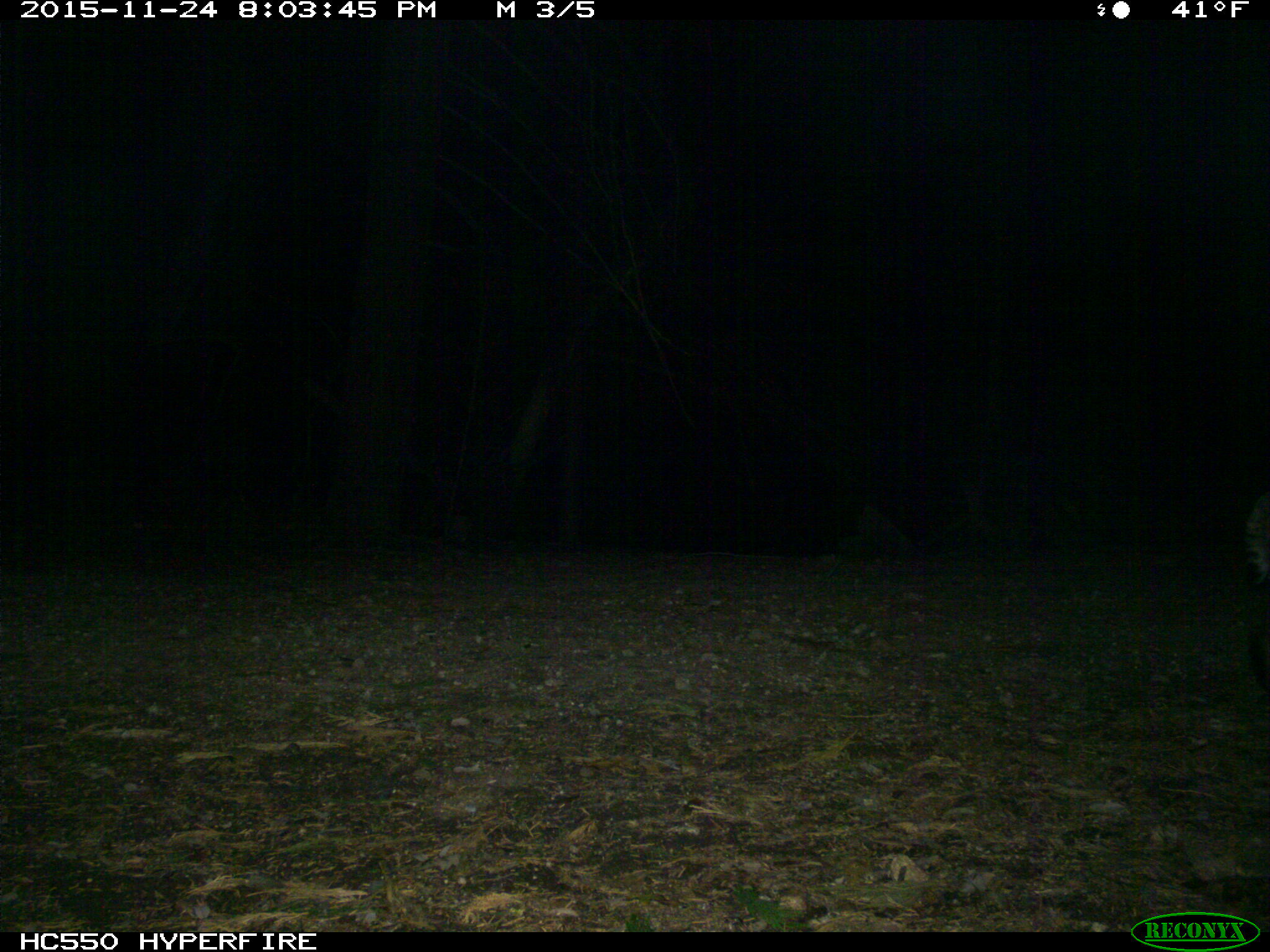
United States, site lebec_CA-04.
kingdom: Animalia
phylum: Chordata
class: Mammalia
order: Carnivora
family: Felidae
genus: Lynx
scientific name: Lynx rufus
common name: bobcat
Lynx rufus (bobcat).